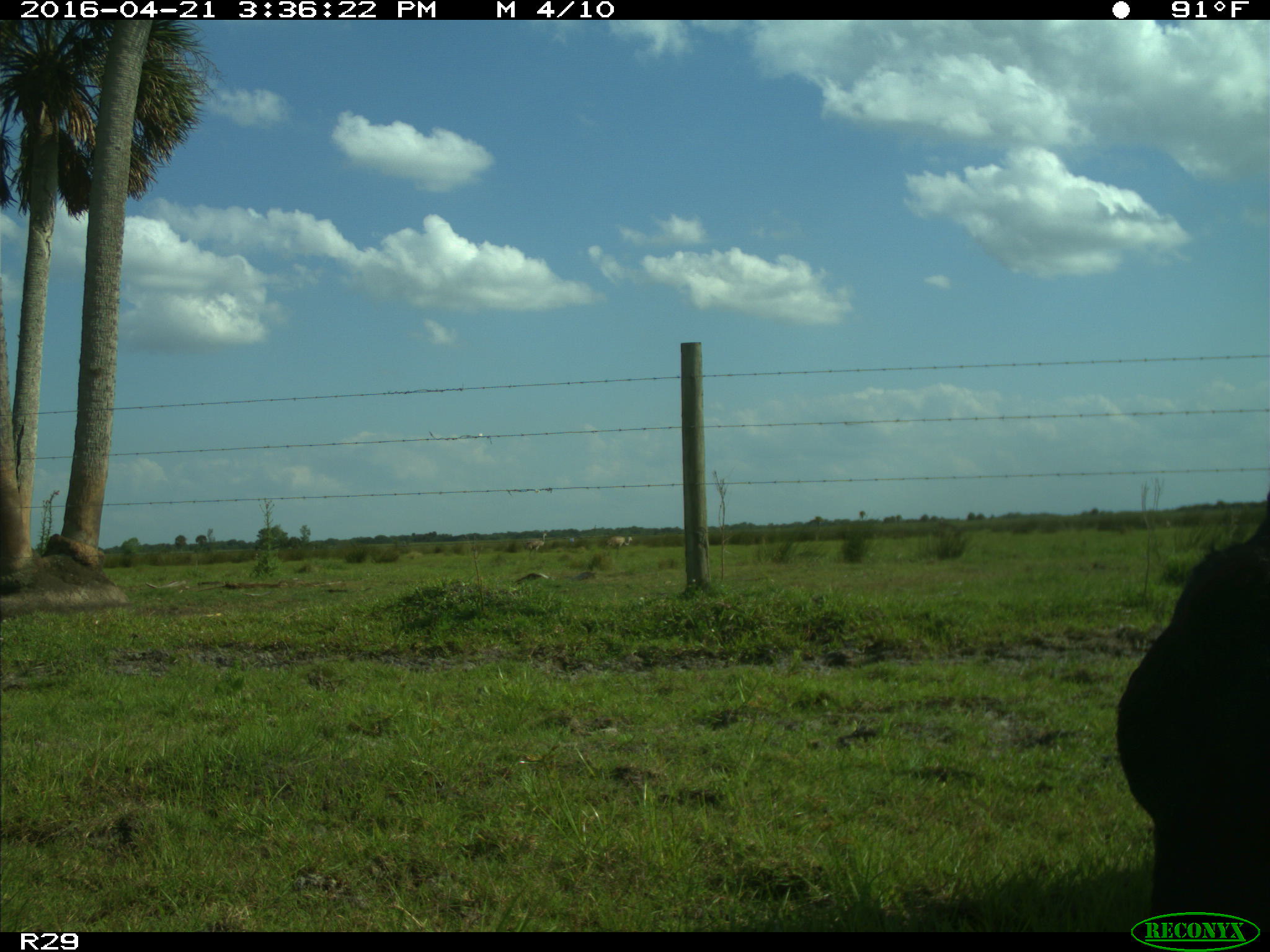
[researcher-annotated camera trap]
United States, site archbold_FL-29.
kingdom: Animalia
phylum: Chordata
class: Mammalia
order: Artiodactyla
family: Bovidae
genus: Bos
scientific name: Bos taurus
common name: domestic cow